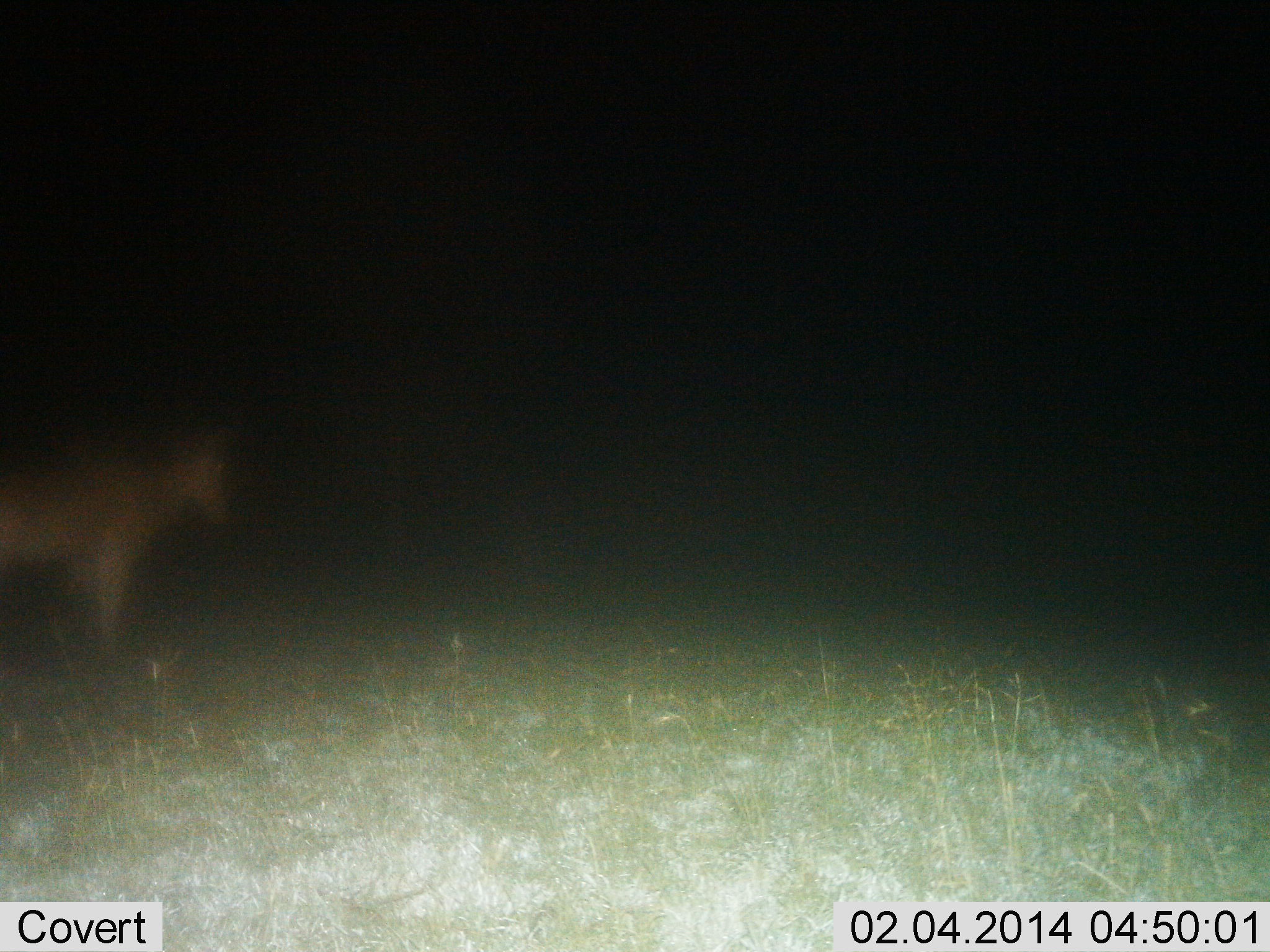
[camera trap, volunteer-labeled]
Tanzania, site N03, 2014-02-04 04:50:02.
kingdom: Animalia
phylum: Chordata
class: Mammalia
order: Artiodactyla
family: Bovidae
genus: Alcelaphus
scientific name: Alcelaphus buselaphus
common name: hartebeest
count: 1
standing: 100%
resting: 0%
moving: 0%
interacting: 0%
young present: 0%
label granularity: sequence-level